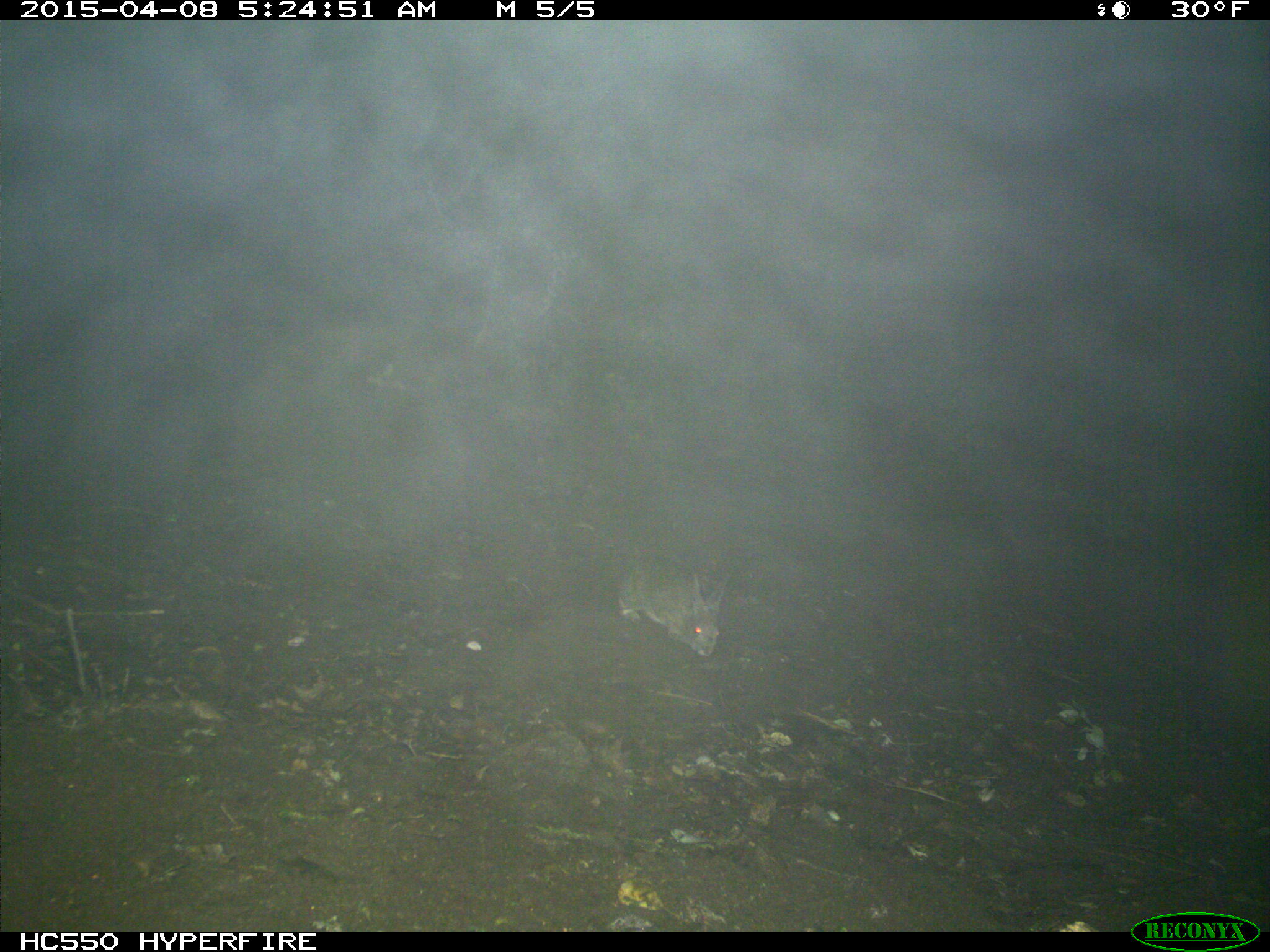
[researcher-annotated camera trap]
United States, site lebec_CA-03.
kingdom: Animalia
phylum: Chordata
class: Mammalia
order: Lagomorpha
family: Leporidae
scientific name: Leporidae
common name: rabbits and hares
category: unidentified rabbit